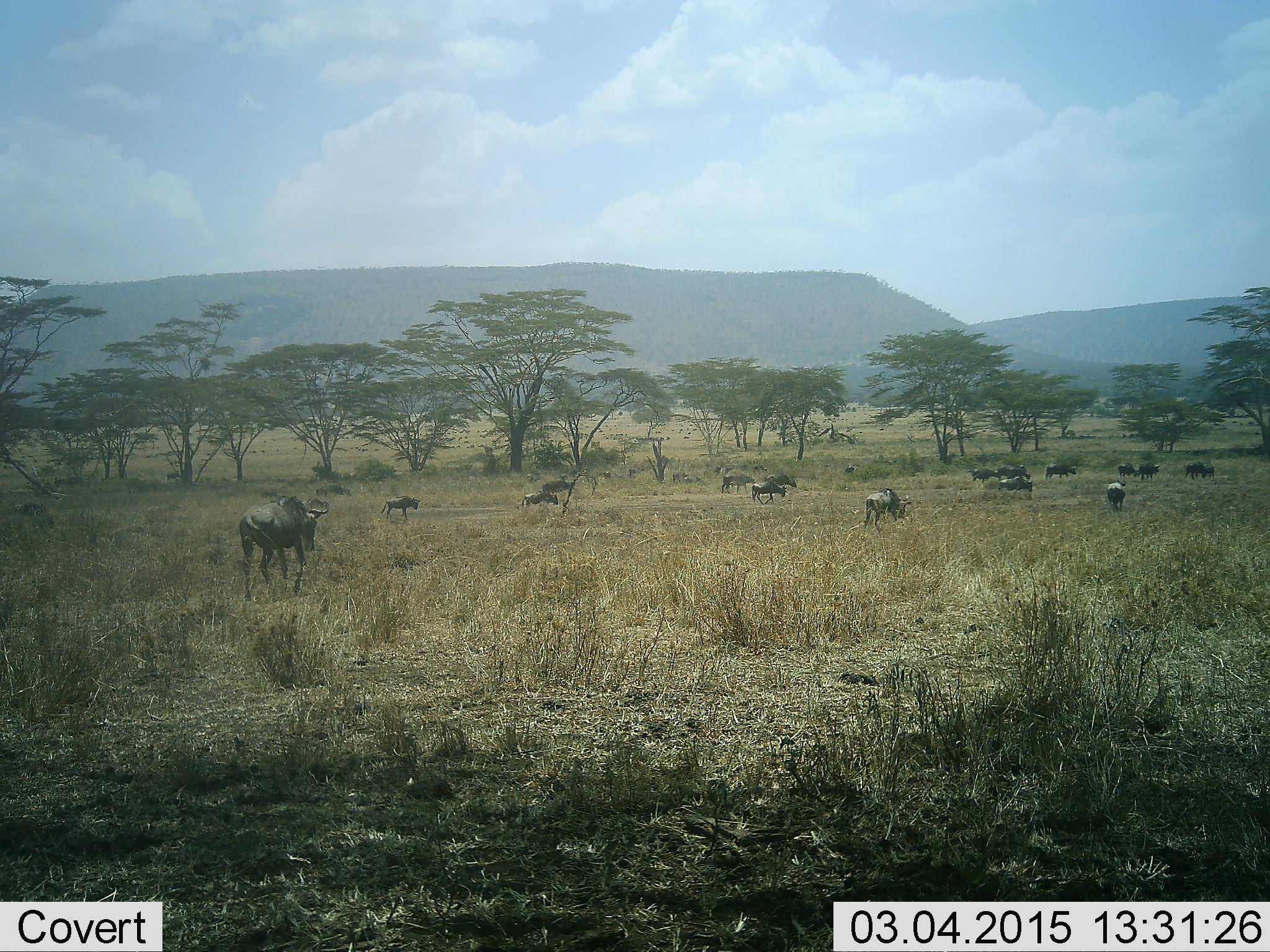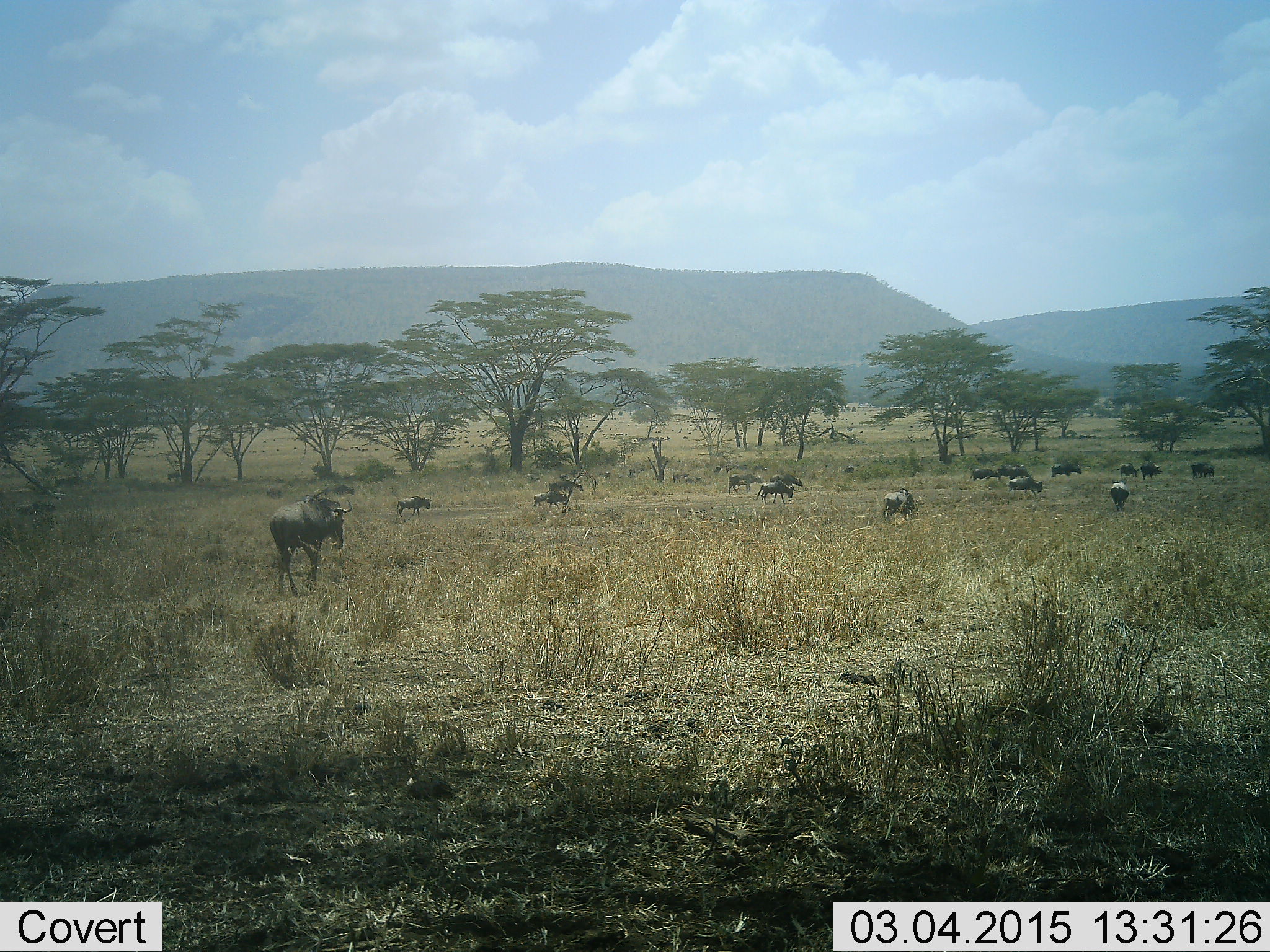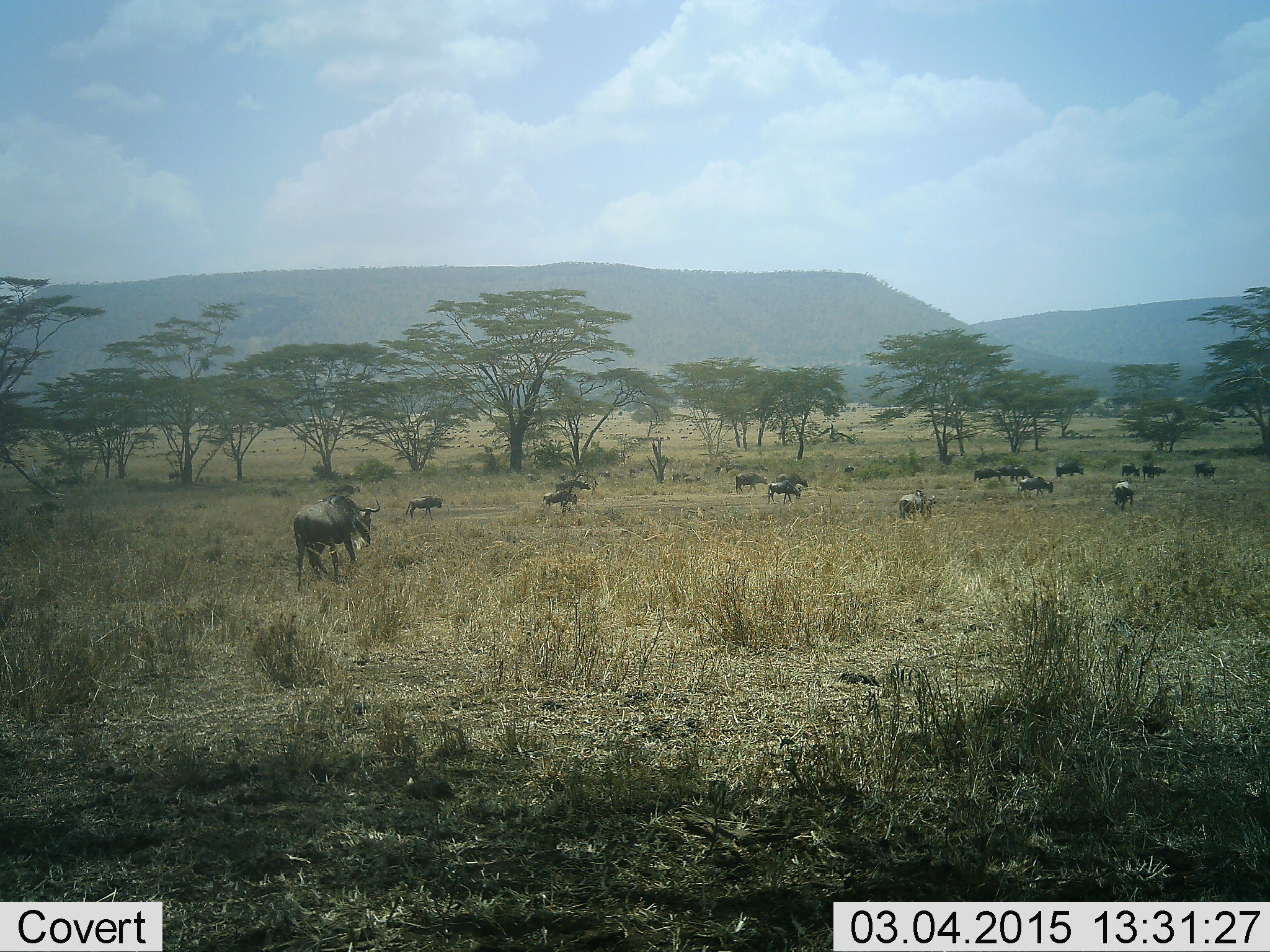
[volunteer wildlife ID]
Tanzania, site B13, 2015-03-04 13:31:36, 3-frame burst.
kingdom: Animalia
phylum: Chordata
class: Mammalia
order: Artiodactyla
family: Bovidae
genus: Connochaetes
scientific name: Connochaetes taurinus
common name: blue wildebeest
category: wildebeest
Wildebeest (blue wildebeest) (Connochaetes taurinus), count 11-50. Behavior (volunteer vote fractions): standing 10%, resting 0%, moving 100%, interacting 0%. Young present (vote fraction): 0%. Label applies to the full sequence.